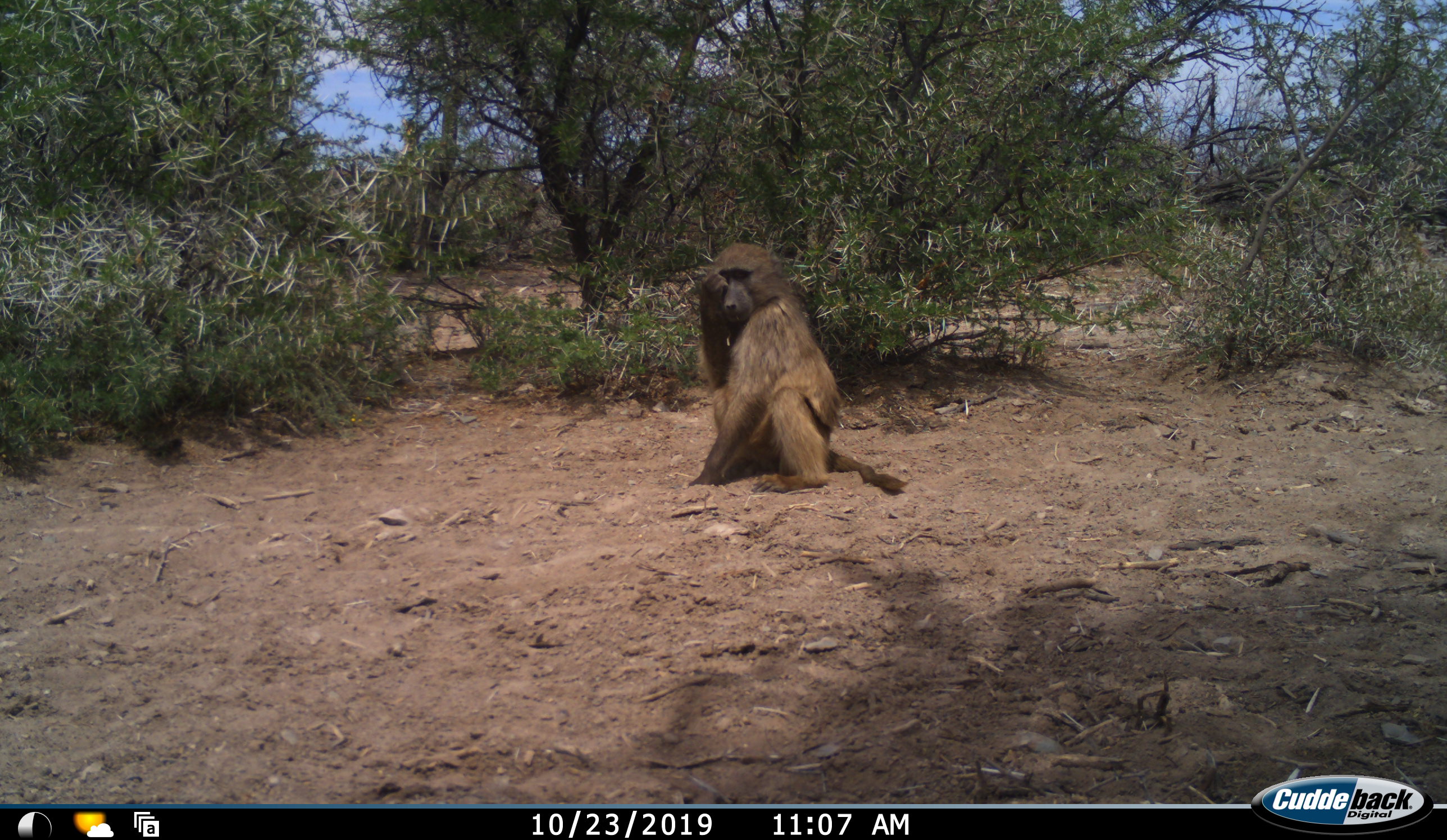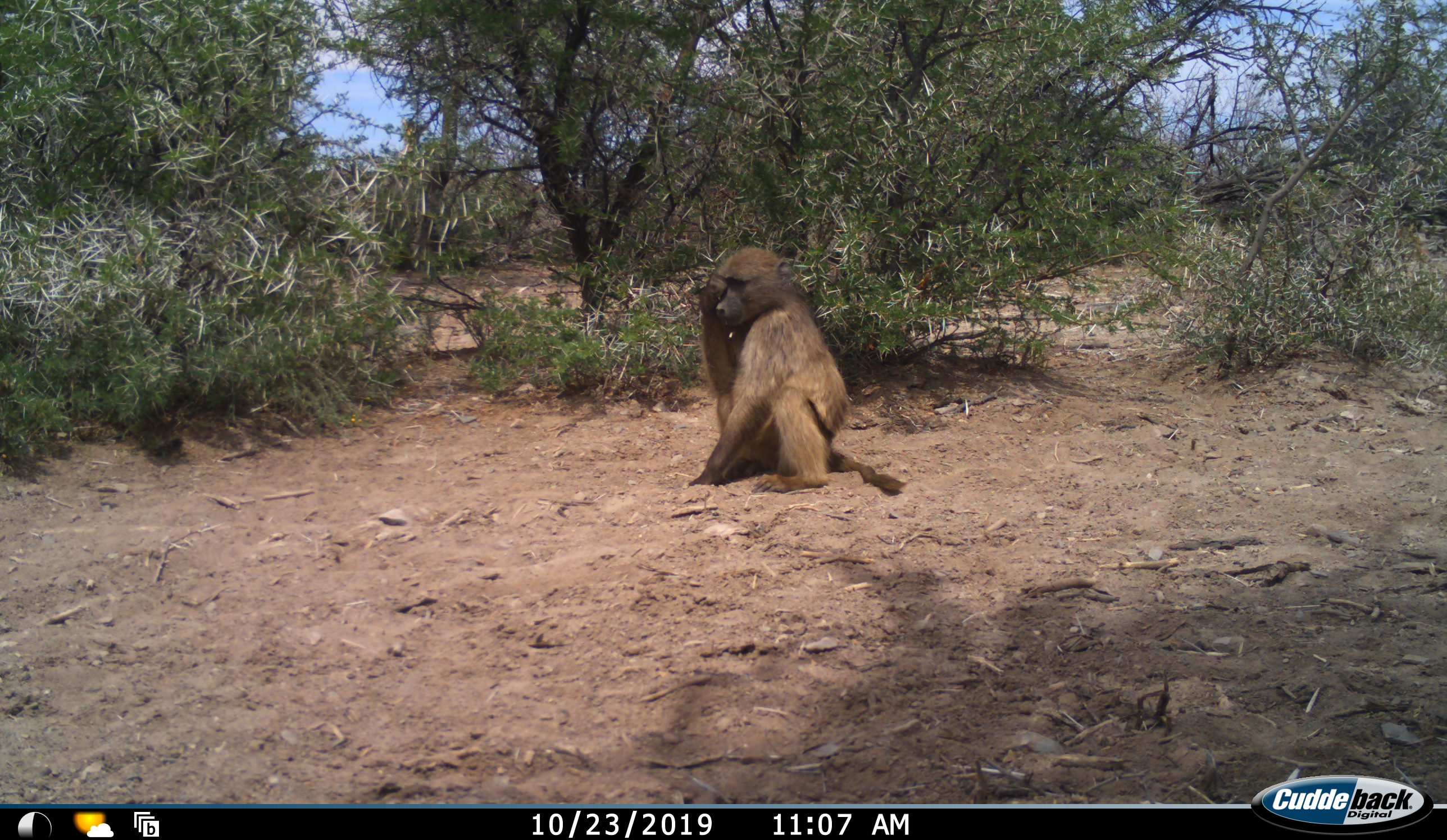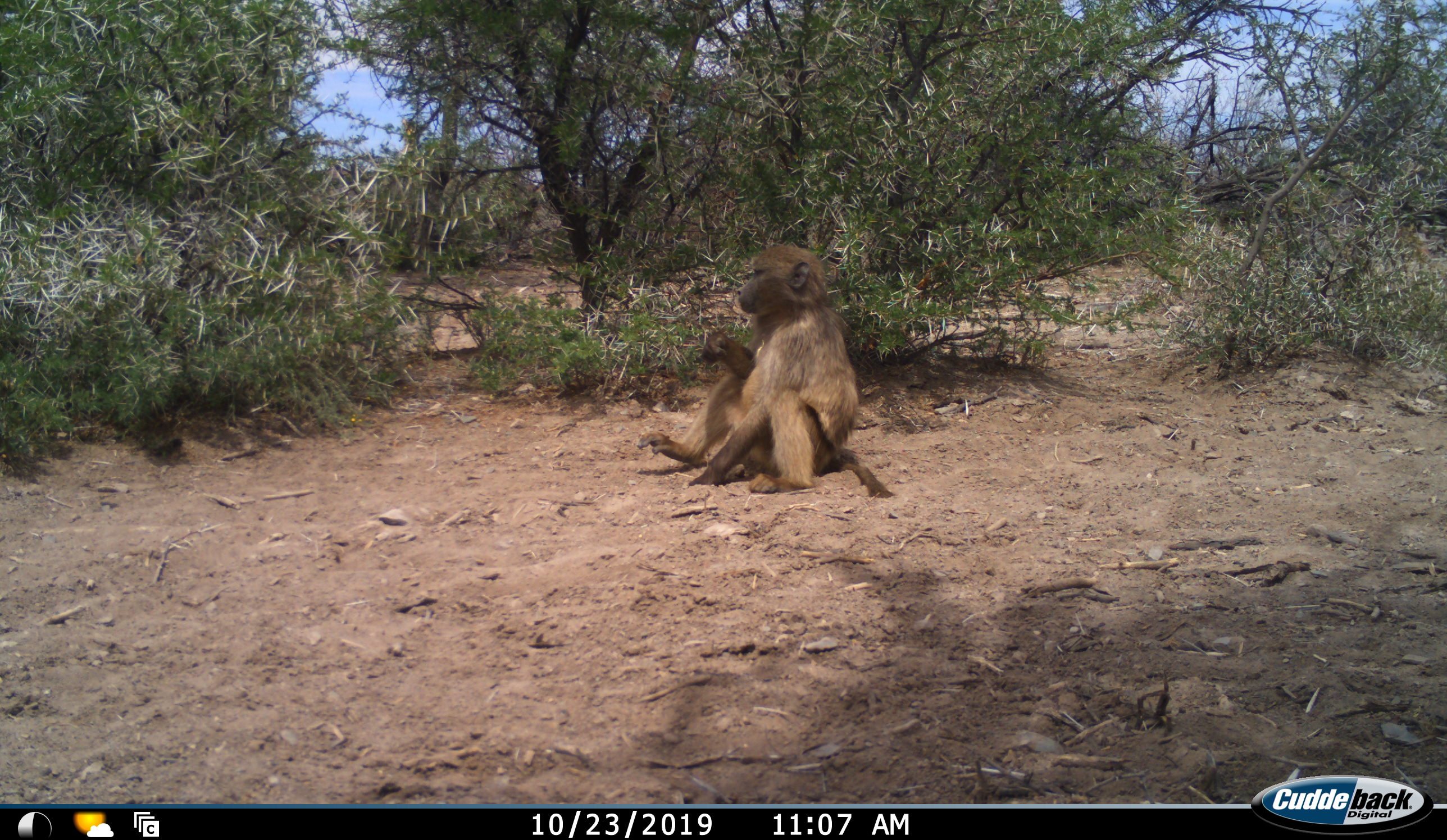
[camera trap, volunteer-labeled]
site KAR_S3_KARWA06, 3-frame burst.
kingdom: Animalia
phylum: Chordata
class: Mammalia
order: Primates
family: Cercopithecidae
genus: Papio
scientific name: Papio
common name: baboon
Baboon (Papio), count 1. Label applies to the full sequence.